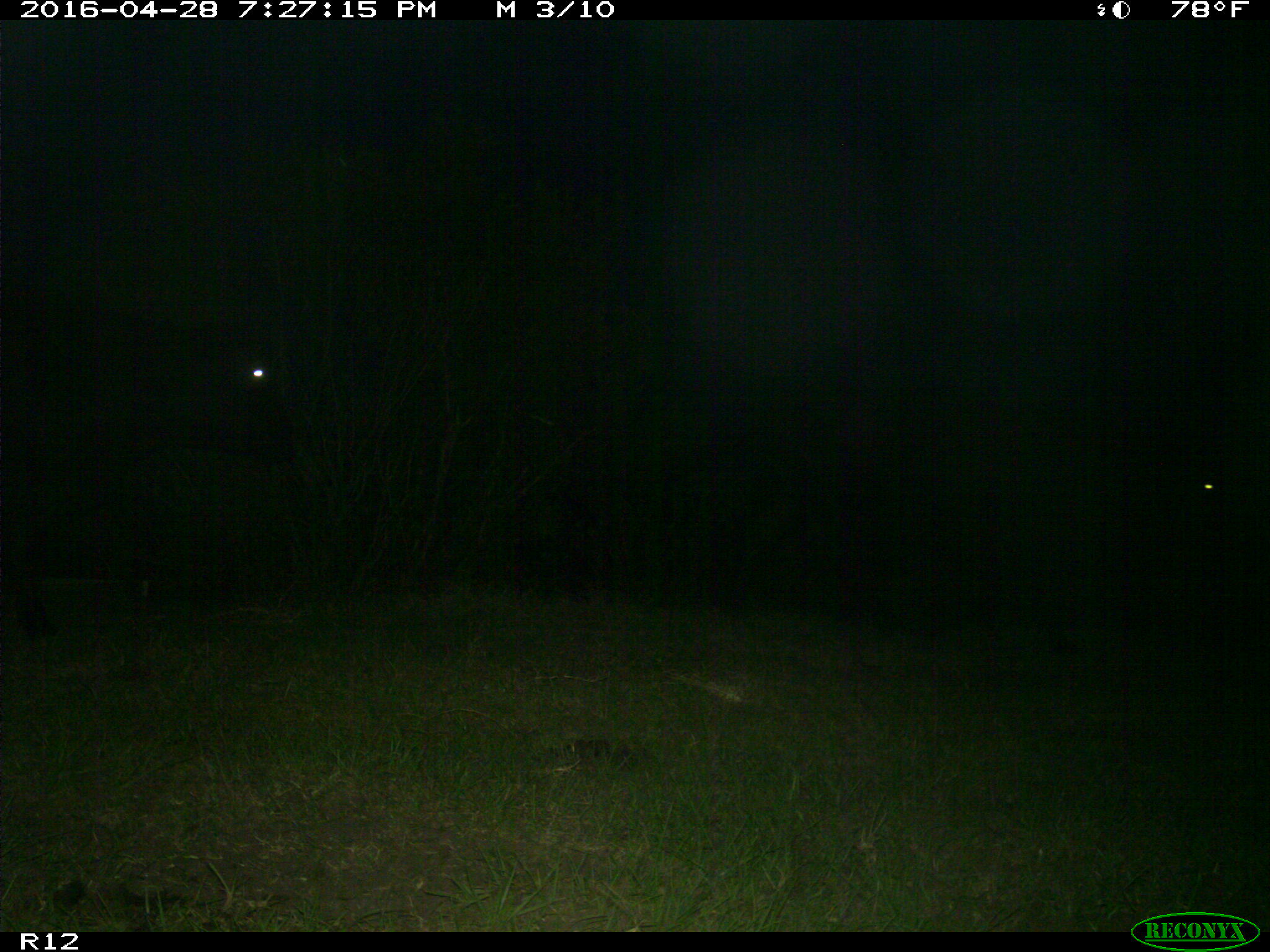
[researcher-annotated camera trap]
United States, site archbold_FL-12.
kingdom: Animalia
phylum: Chordata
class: Mammalia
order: Artiodactyla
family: Bovidae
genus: Bos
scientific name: Bos taurus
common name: domestic cow